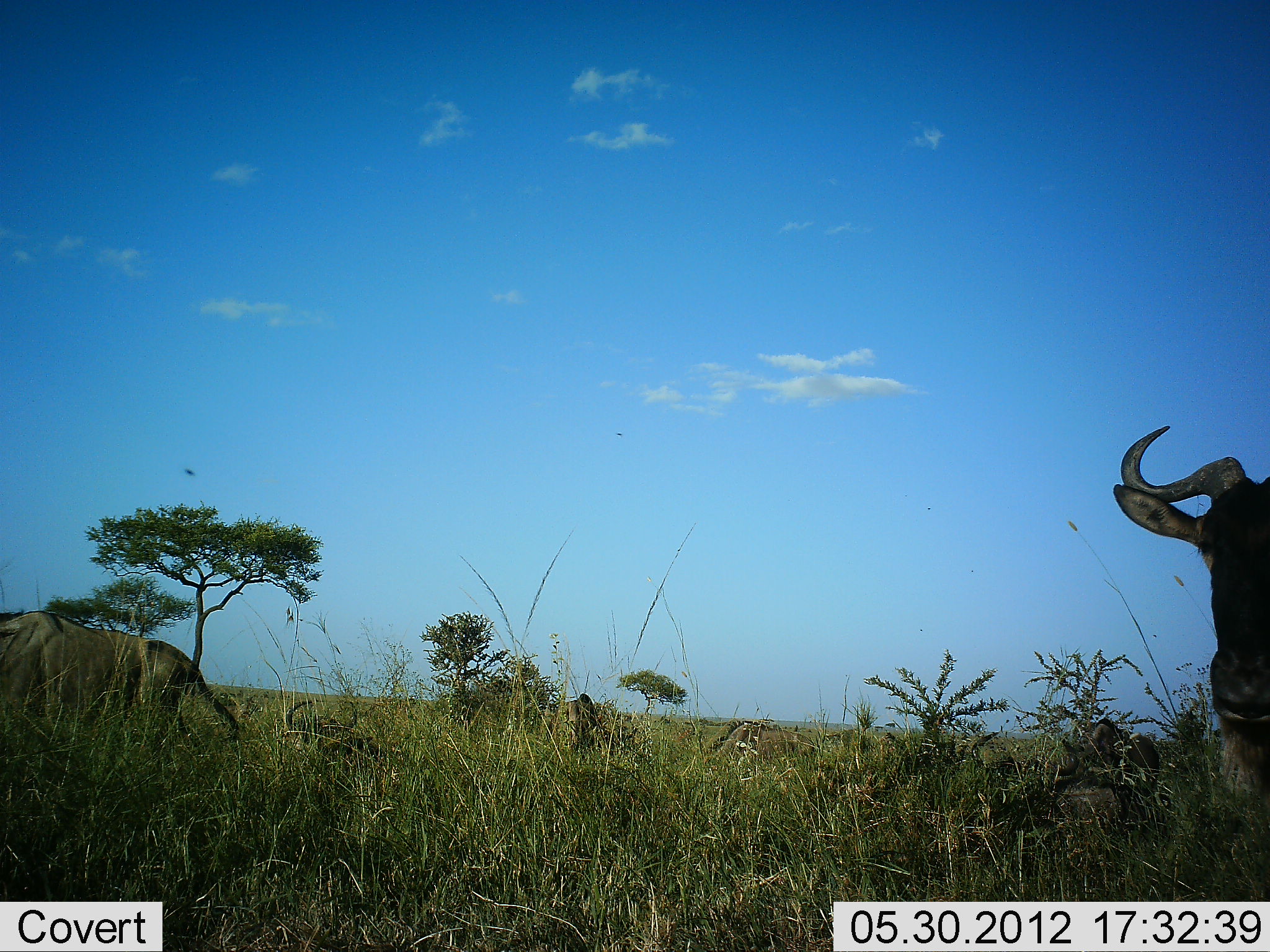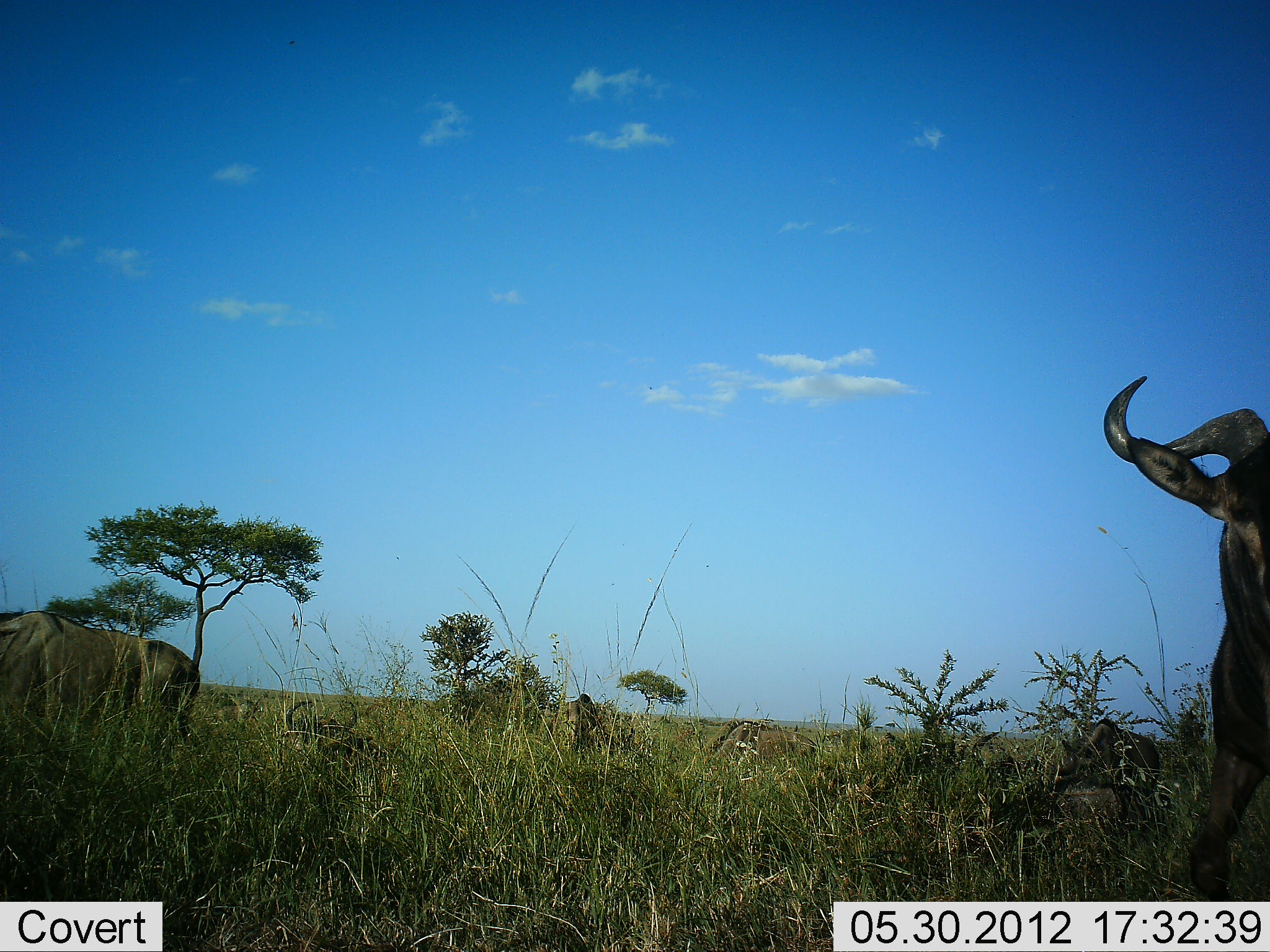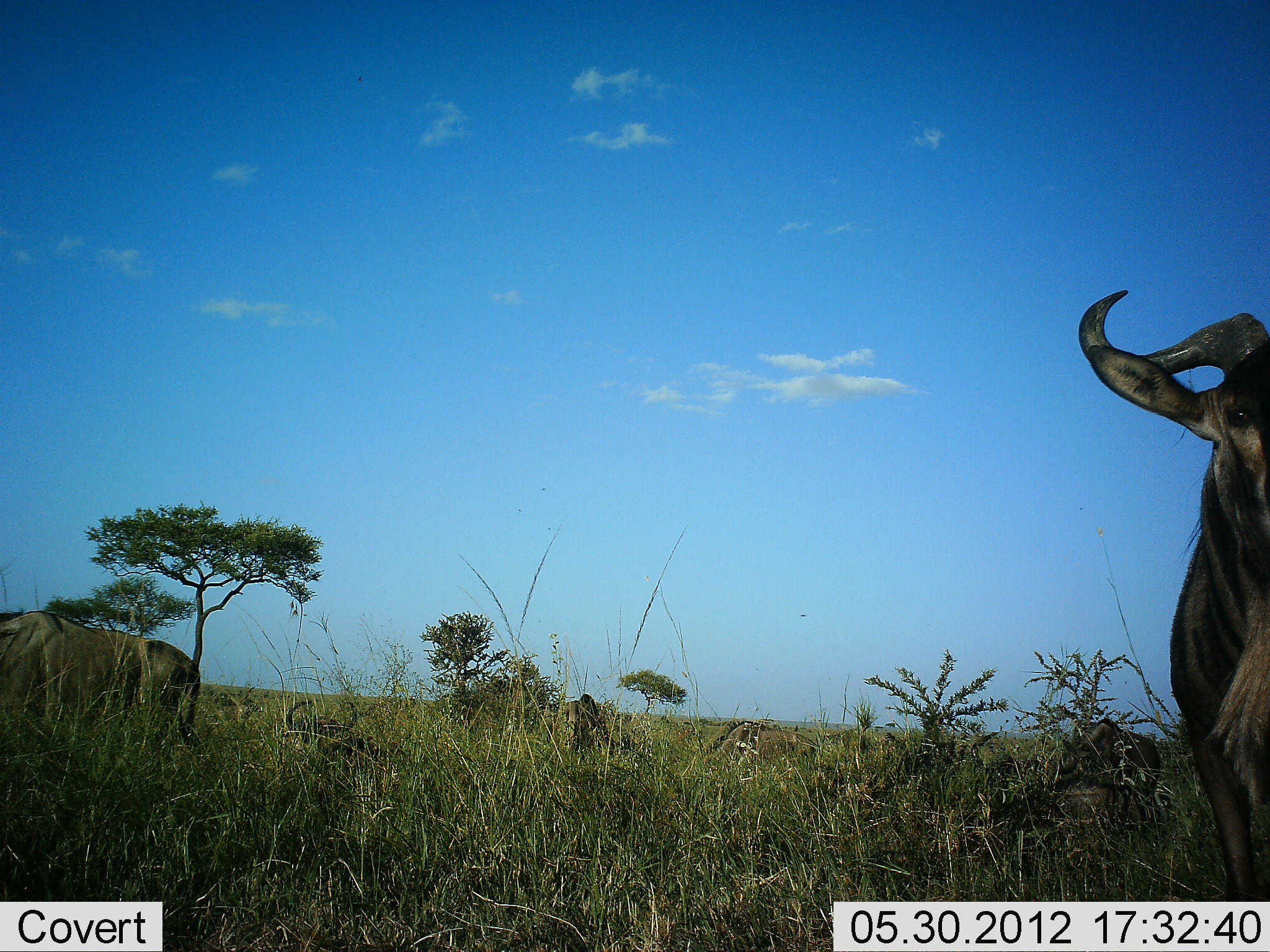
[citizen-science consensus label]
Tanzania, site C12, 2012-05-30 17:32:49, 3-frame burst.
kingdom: Animalia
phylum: Chordata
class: Mammalia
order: Artiodactyla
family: Bovidae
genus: Connochaetes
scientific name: Connochaetes taurinus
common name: blue wildebeest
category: wildebeest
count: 5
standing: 73%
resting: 36%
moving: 9%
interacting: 0%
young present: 0%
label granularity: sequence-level